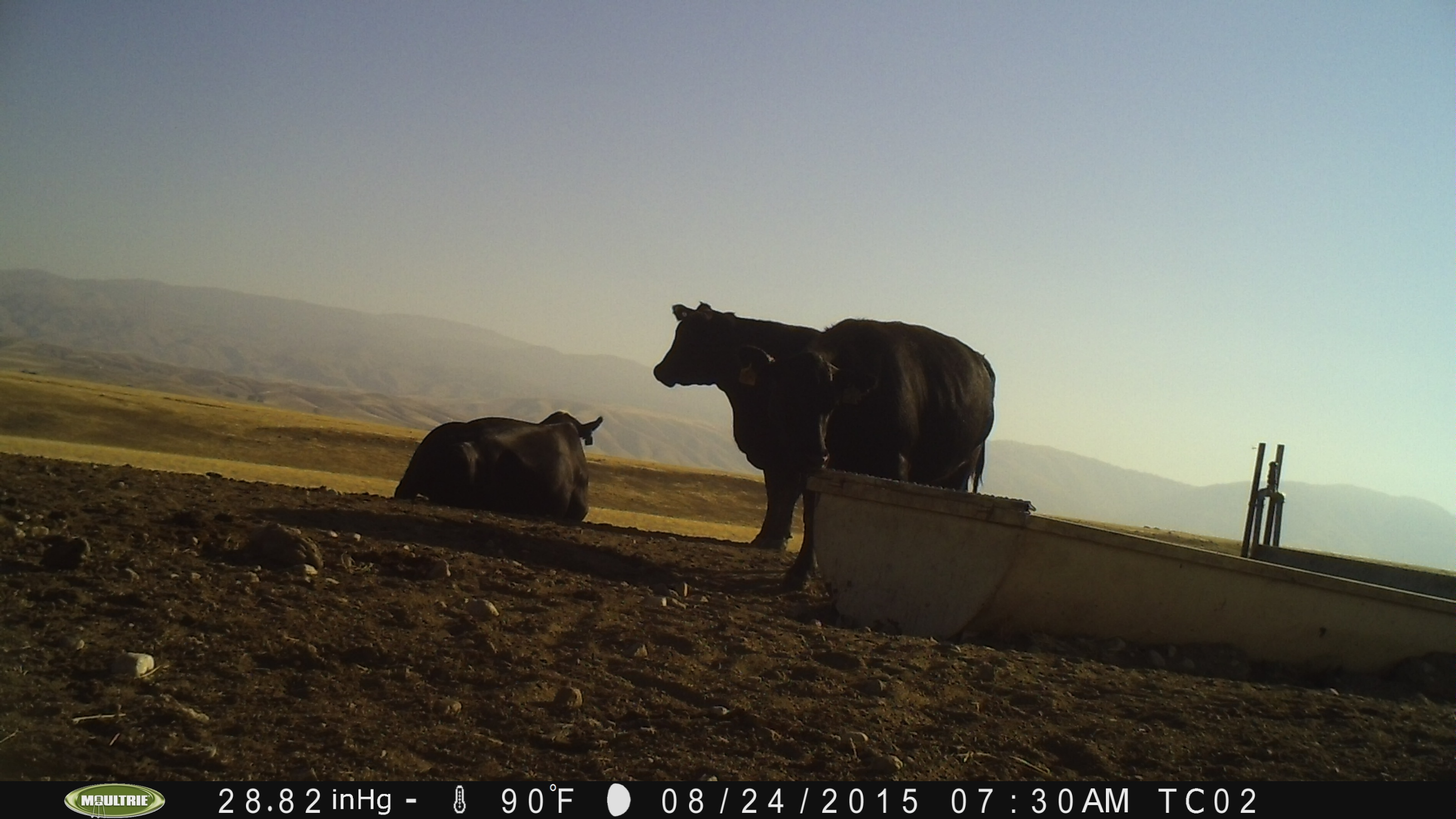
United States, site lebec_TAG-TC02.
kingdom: Animalia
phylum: Chordata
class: Mammalia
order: Artiodactyla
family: Bovidae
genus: Bos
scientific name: Bos taurus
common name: domestic cow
Bos taurus (domestic cow).